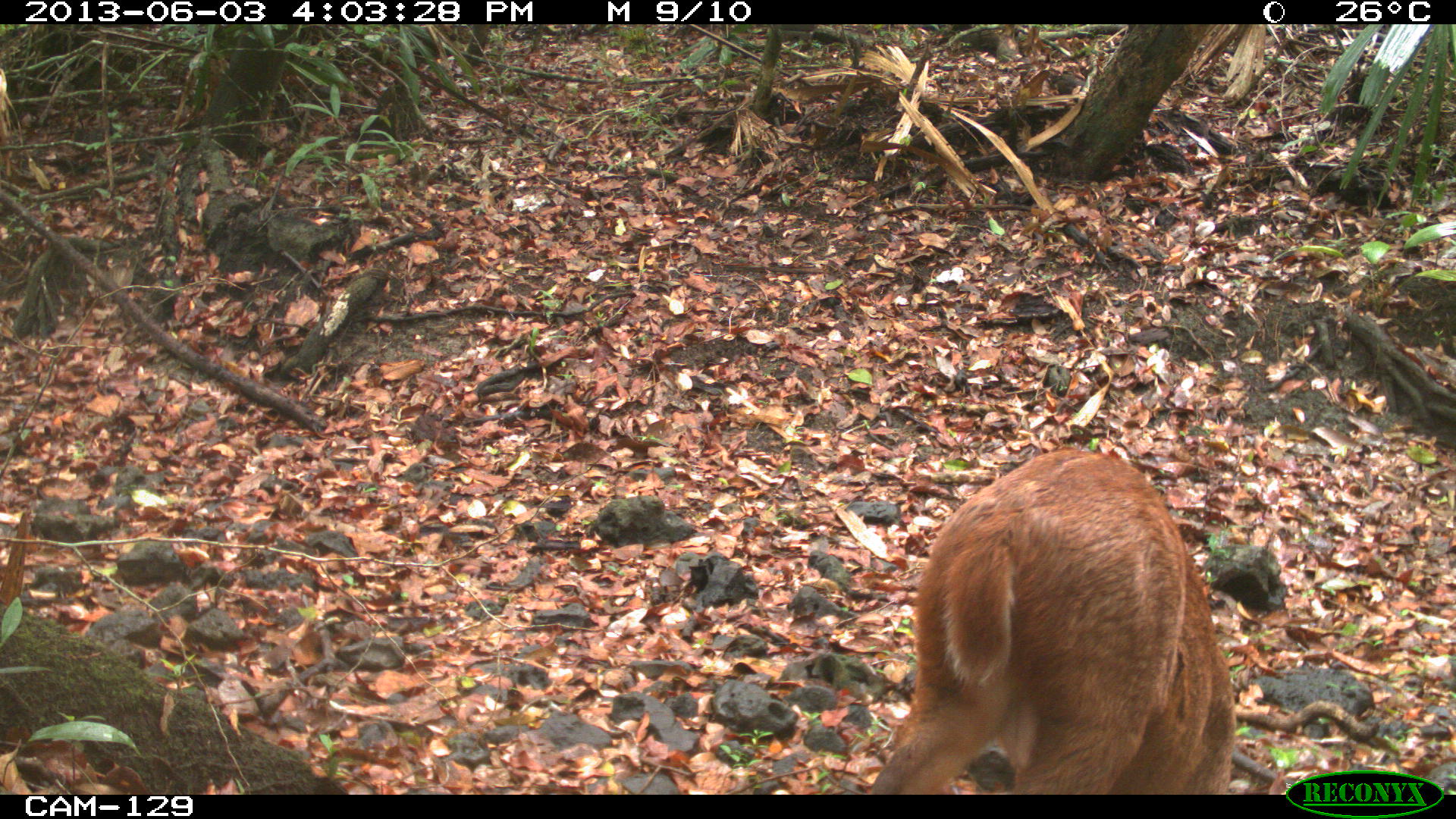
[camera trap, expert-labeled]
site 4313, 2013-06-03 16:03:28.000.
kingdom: Animalia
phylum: Chordata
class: Mammalia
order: Artiodactyla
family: Cervidae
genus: Mazama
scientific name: Mazama temama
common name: central american red brocket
Mazama temama (central american red brocket), count 1, sex male.